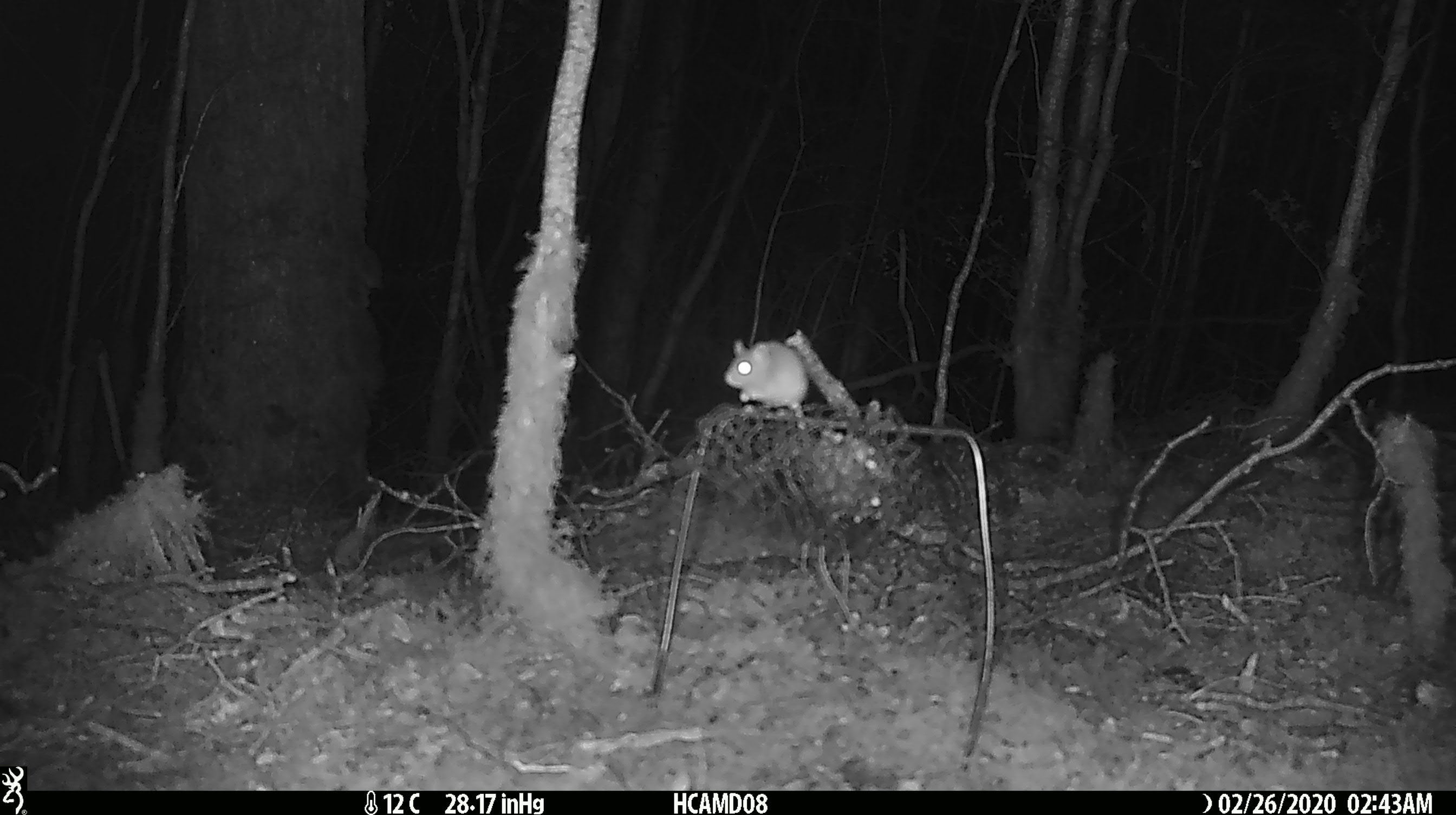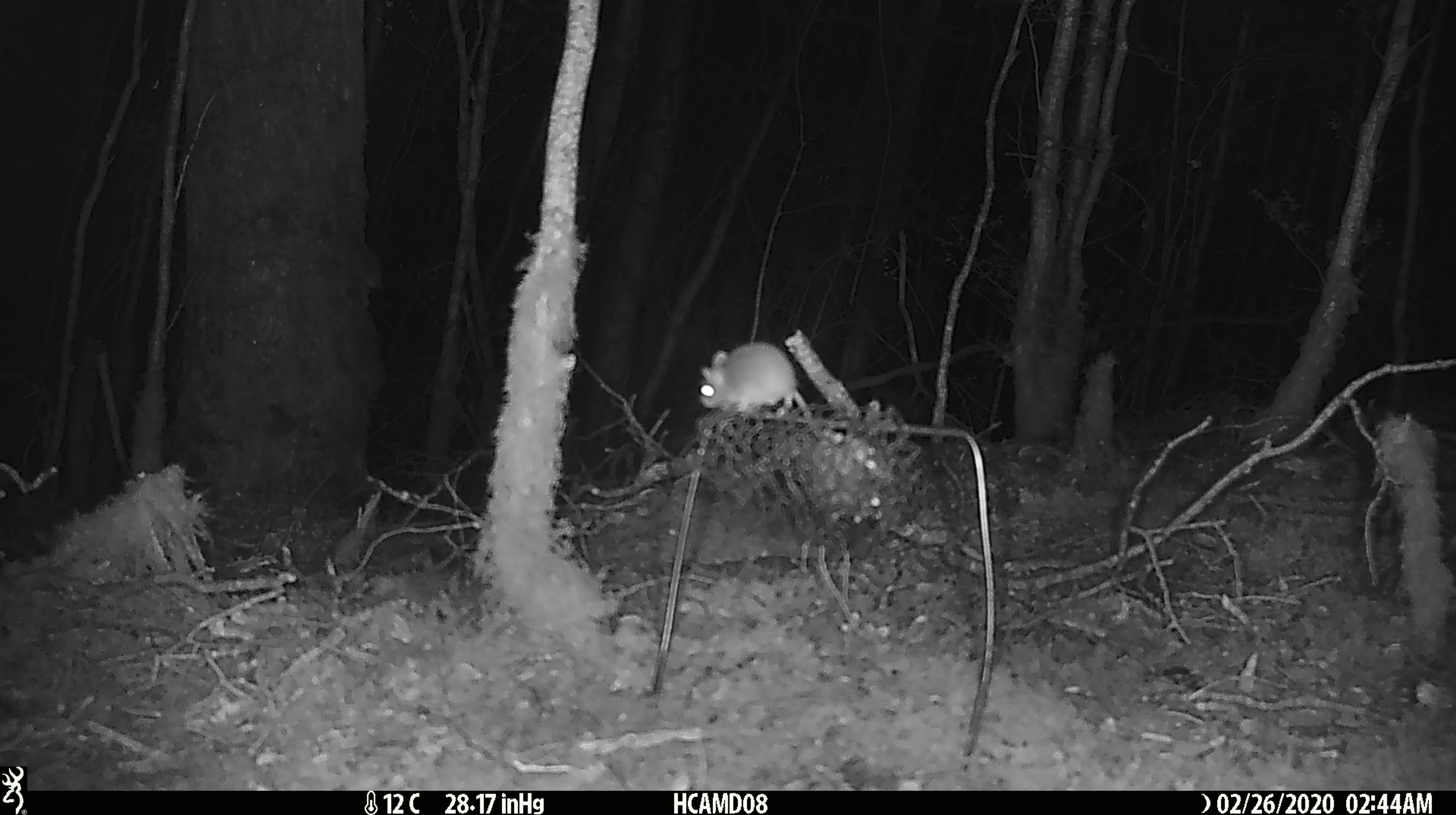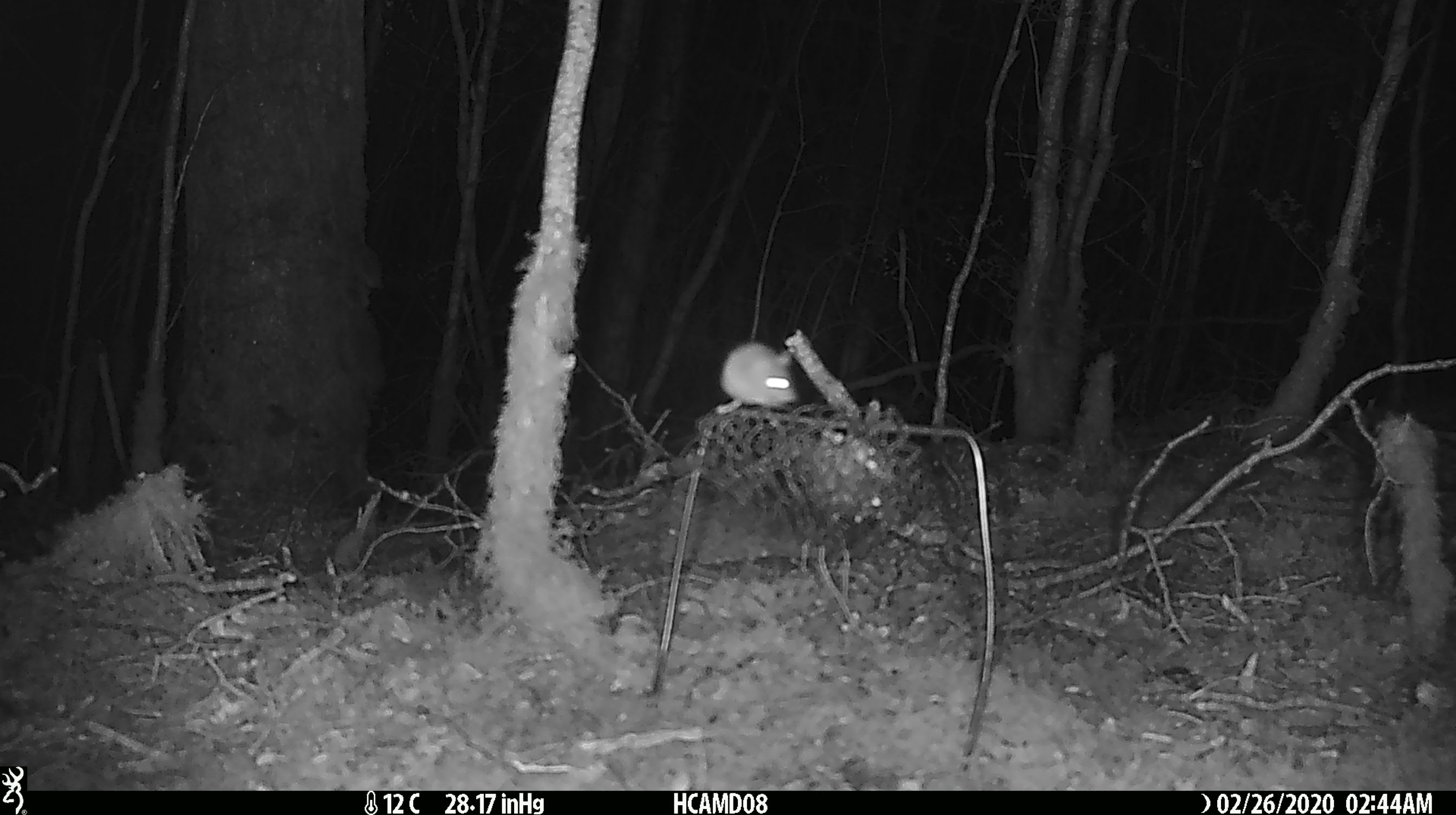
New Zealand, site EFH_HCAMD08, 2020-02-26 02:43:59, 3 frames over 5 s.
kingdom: Animalia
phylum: Chordata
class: Mammalia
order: Rodentia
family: Muridae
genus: Mus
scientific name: Mus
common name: mouse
Mouse (Mus).